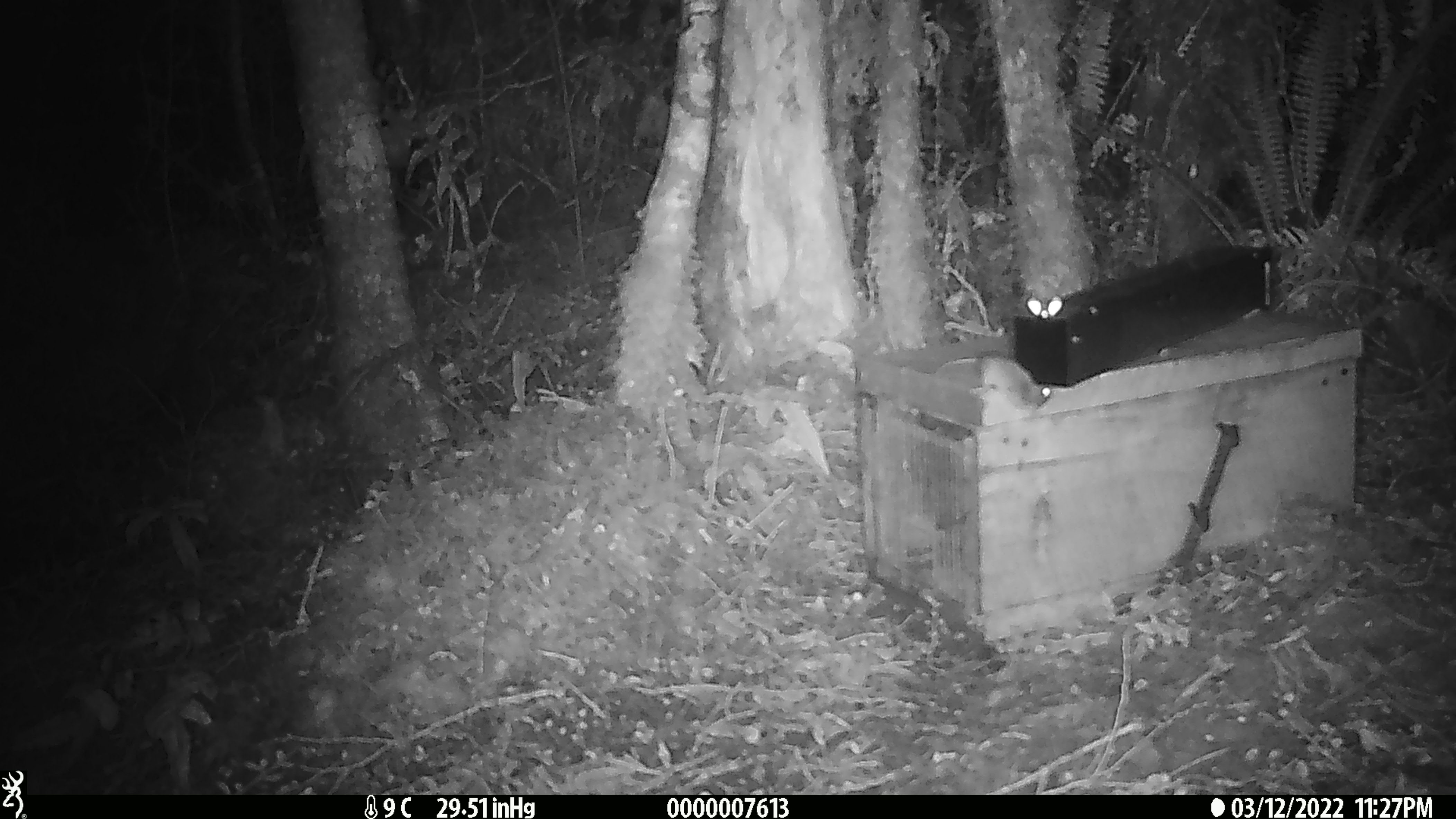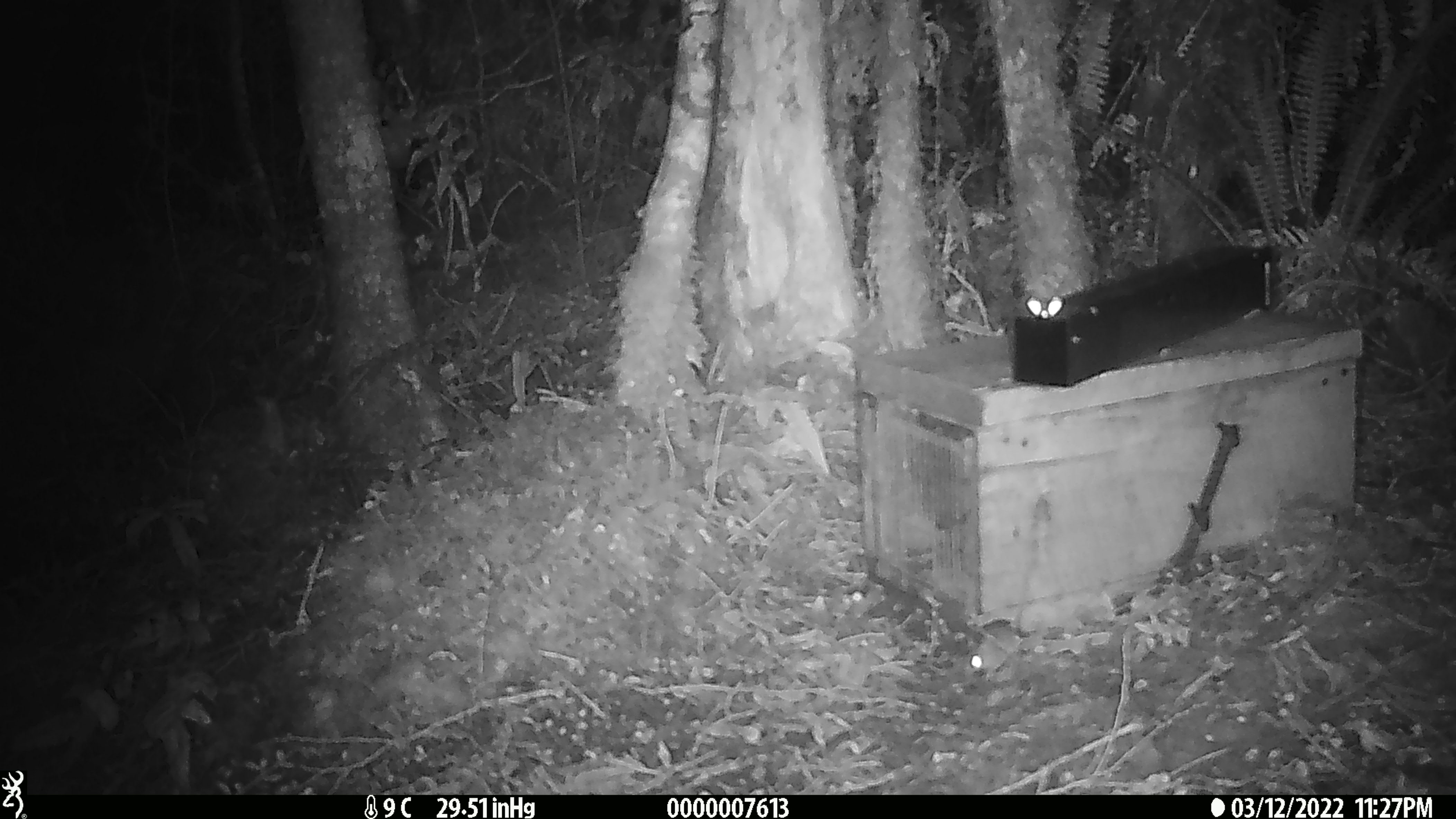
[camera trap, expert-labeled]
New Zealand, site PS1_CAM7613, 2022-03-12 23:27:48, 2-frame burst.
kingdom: Animalia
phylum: Chordata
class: Mammalia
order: Rodentia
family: Muridae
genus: Mus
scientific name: Mus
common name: mouse